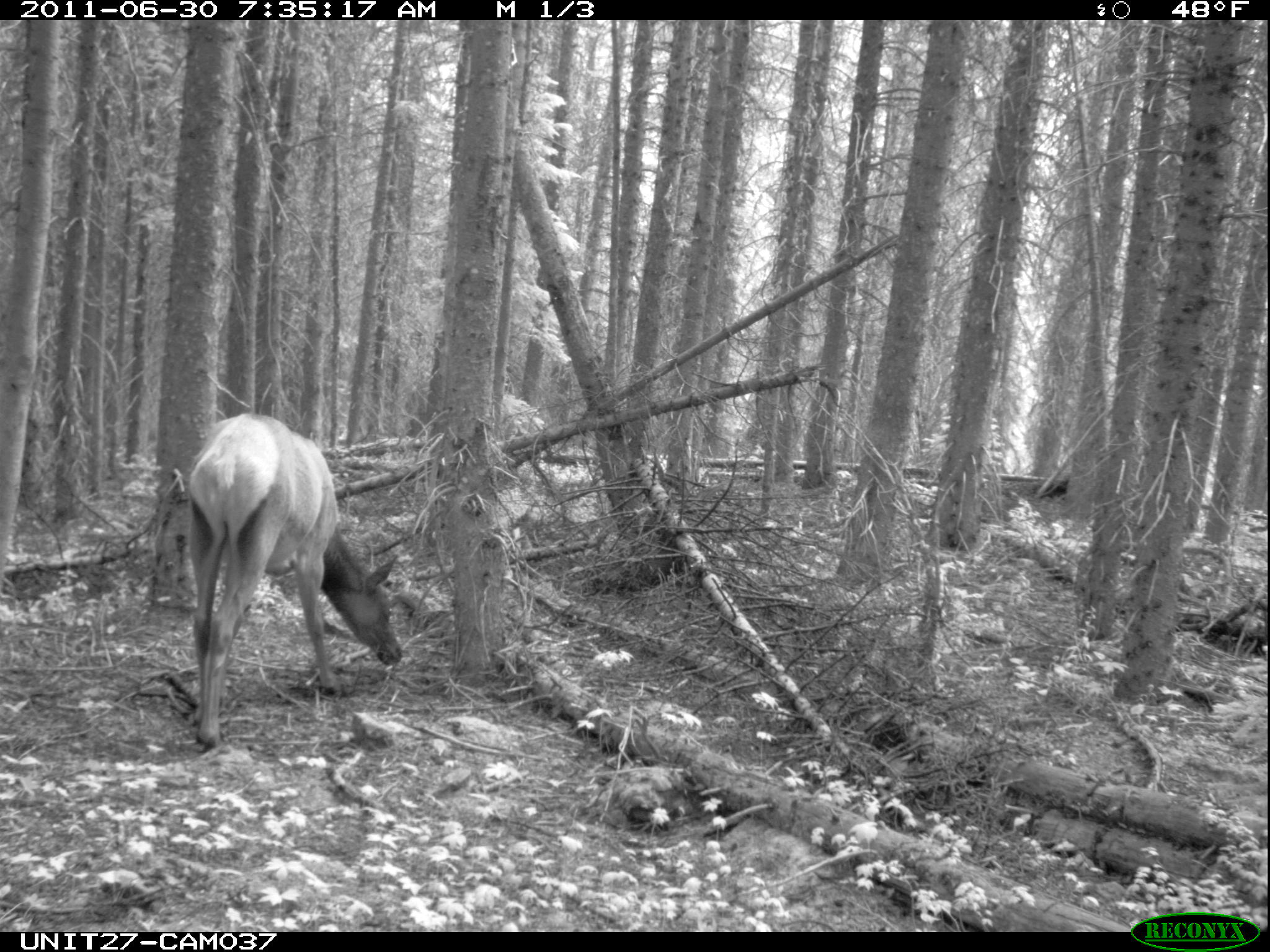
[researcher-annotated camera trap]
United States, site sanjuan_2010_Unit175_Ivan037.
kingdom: Animalia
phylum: Chordata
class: Mammalia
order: Artiodactyla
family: Cervidae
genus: Cervus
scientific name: Cervus elaphus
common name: red deer